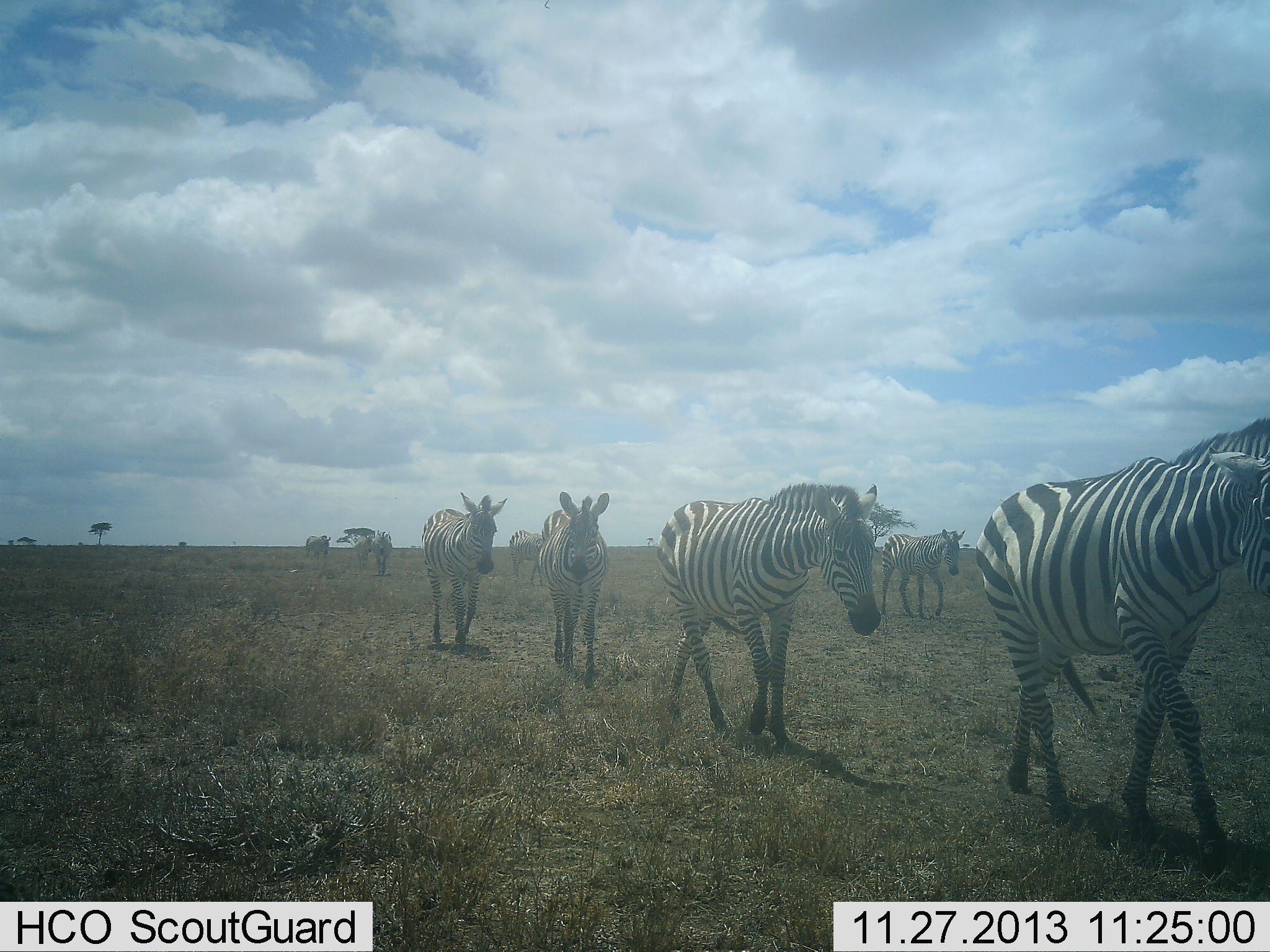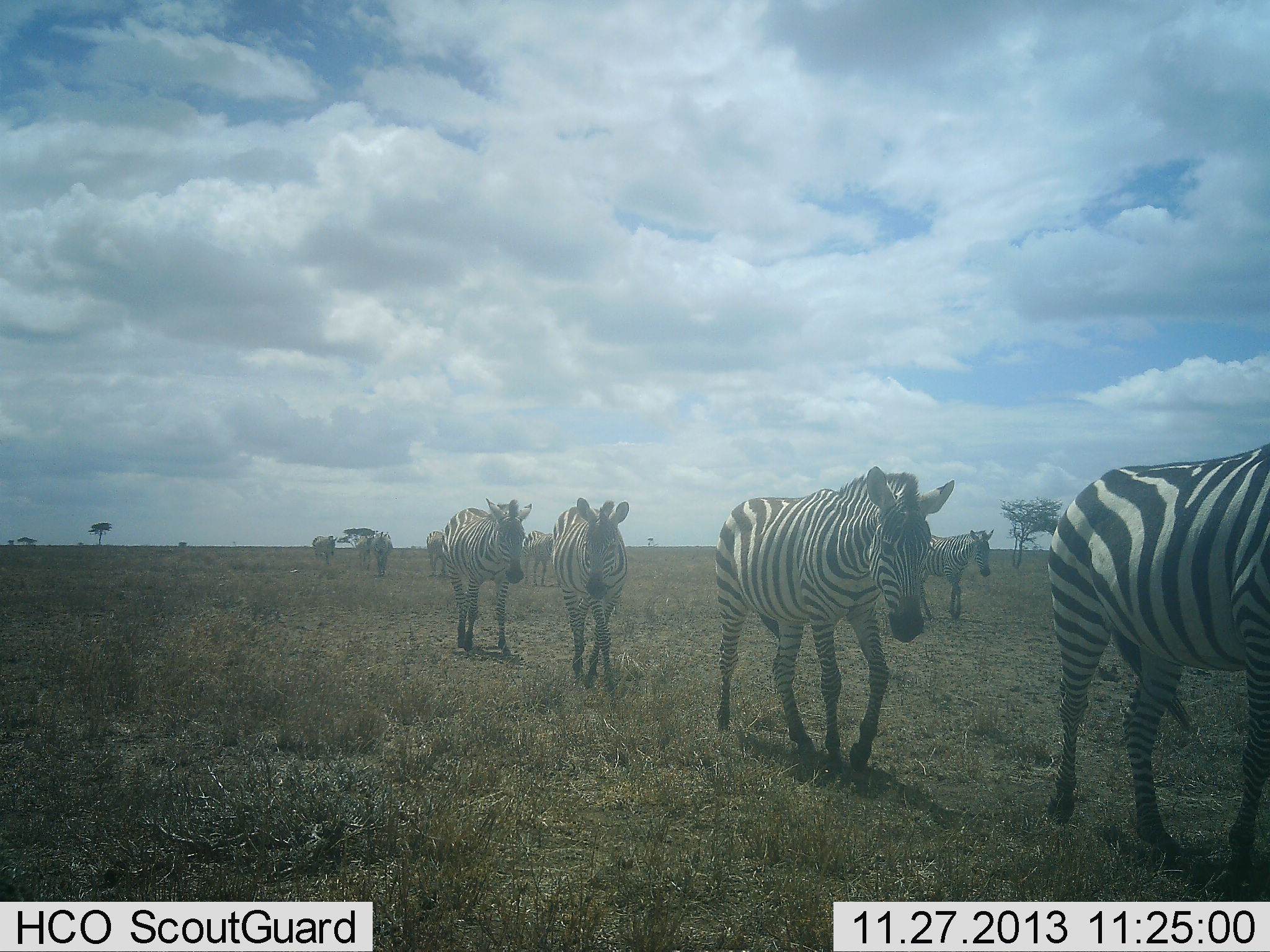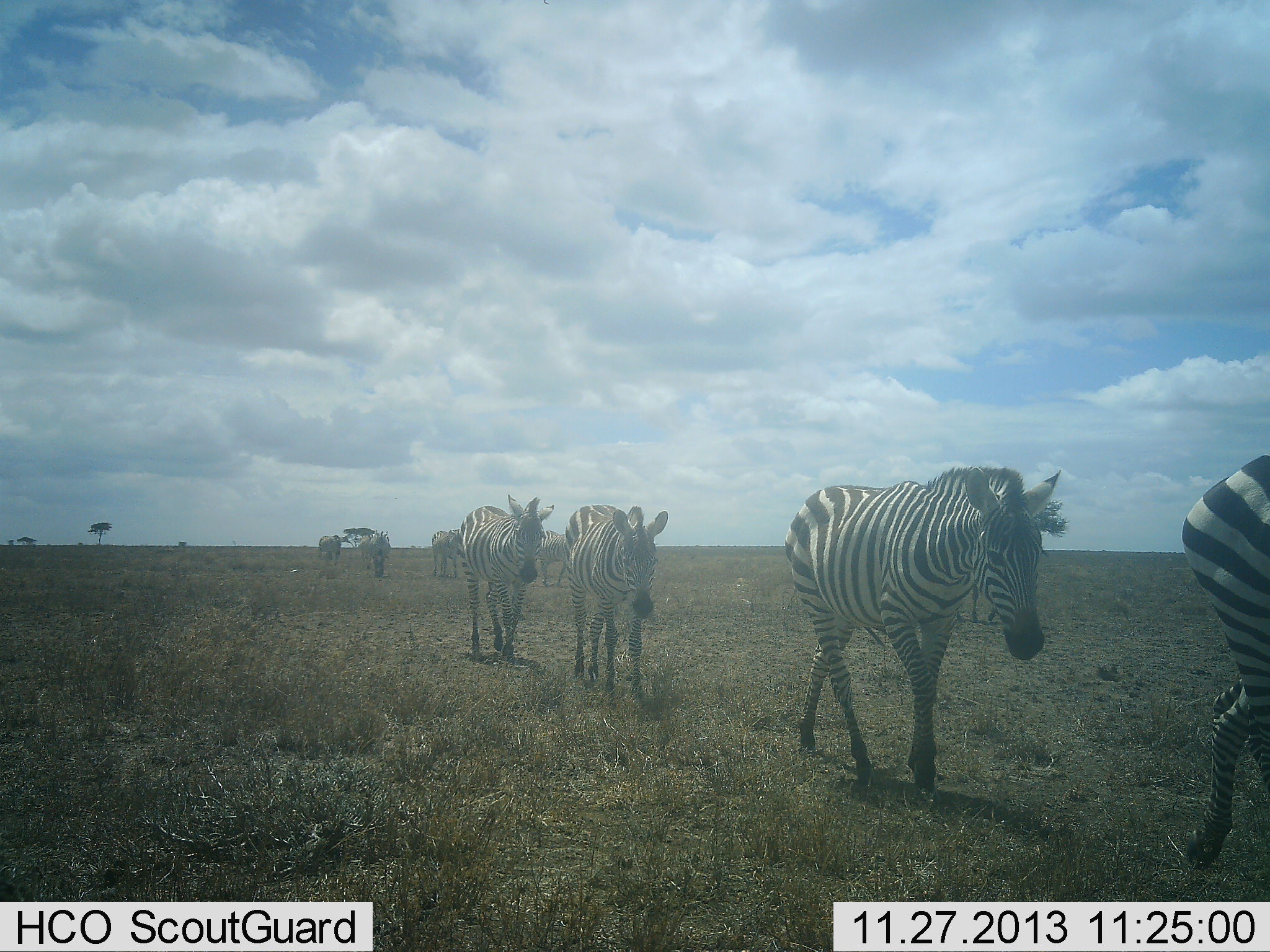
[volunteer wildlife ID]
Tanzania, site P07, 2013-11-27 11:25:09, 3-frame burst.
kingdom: Animalia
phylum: Chordata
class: Mammalia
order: Perissodactyla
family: Equidae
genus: Equus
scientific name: Equus quagga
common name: plains zebra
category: zebra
Zebra (plains zebra) (Equus quagga), count 9. Behavior (volunteer vote fractions): standing 10%, resting 0%, moving 100%, interacting 0%. Young present (vote fraction): 0%. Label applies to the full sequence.